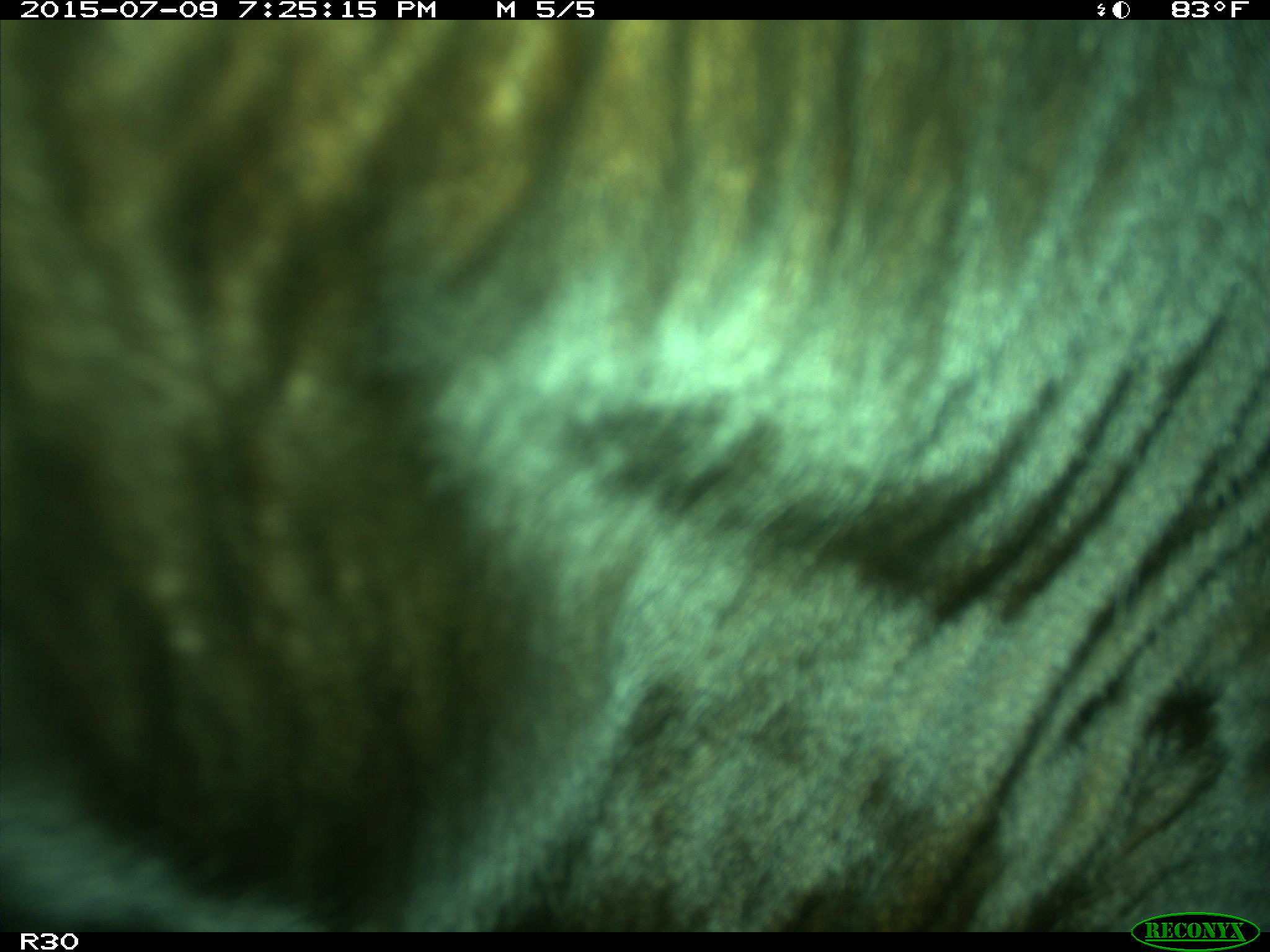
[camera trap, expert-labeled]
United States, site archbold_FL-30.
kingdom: Animalia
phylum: Chordata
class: Mammalia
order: Artiodactyla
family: Bovidae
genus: Bos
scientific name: Bos taurus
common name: domestic cow